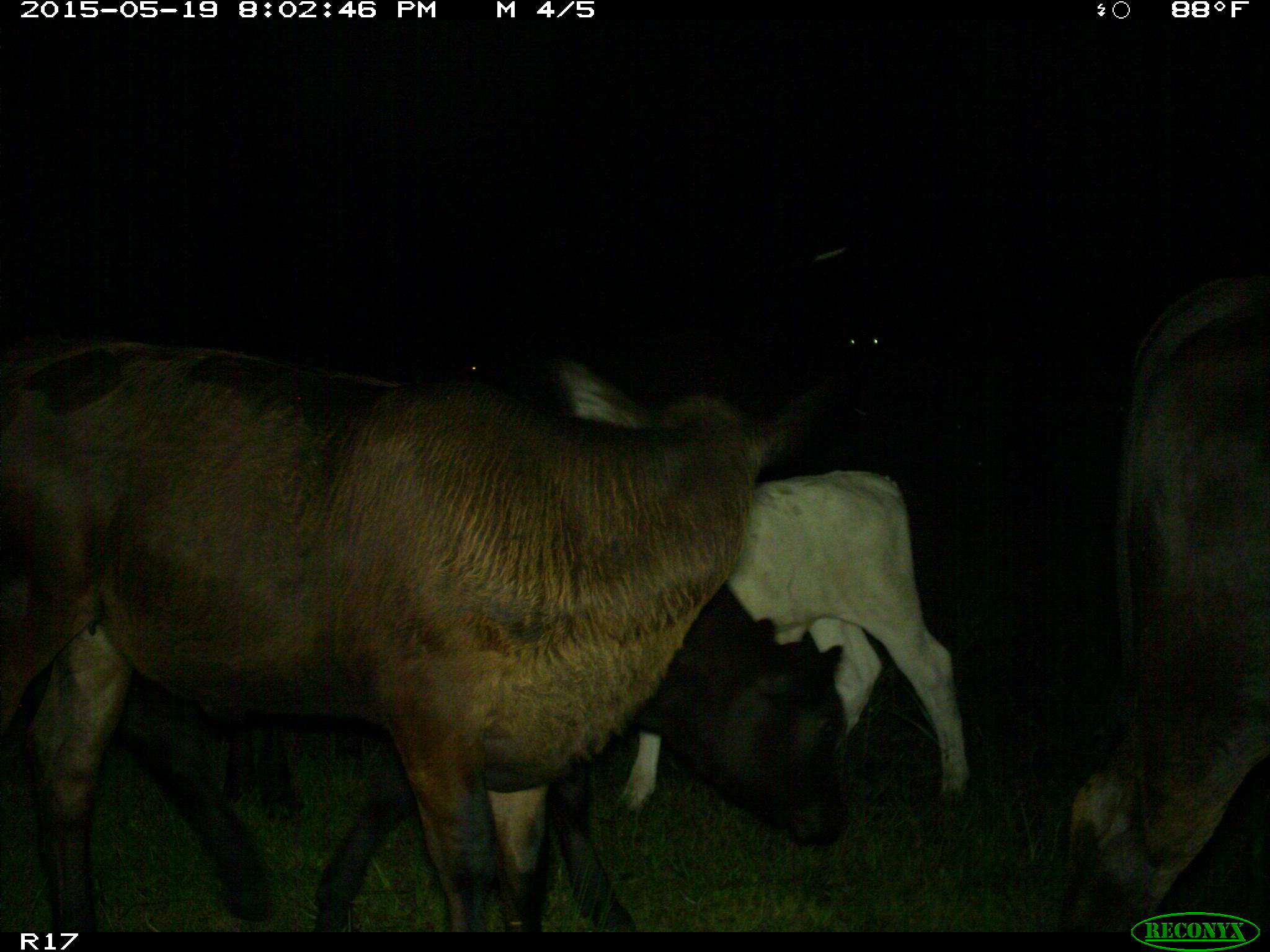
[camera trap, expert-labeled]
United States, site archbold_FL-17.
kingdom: Animalia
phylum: Chordata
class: Mammalia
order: Artiodactyla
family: Bovidae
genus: Bos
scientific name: Bos taurus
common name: domestic cow